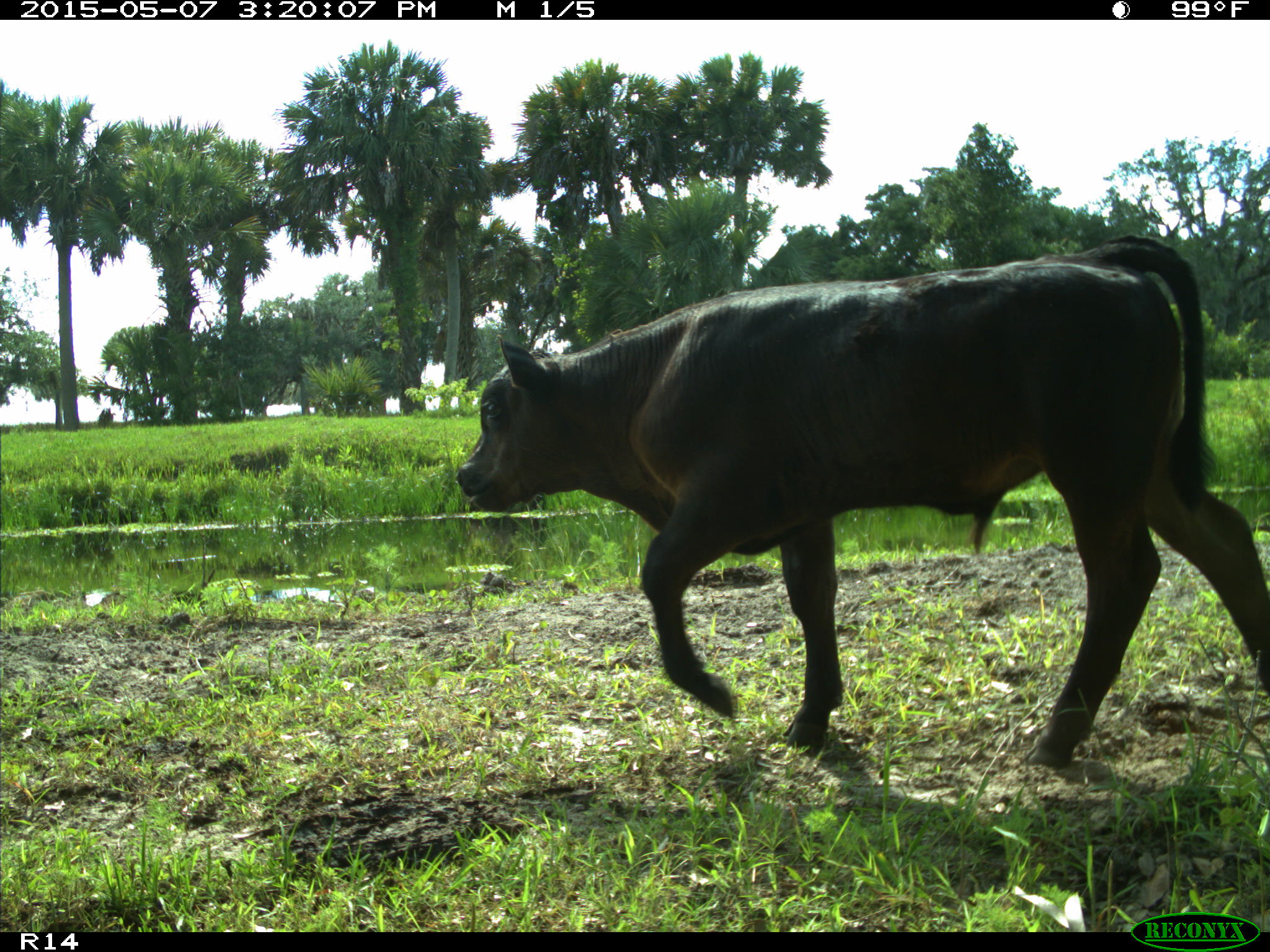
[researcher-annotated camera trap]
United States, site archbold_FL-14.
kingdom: Animalia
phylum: Chordata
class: Mammalia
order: Artiodactyla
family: Bovidae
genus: Bos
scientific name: Bos taurus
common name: domestic cow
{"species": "Bos taurus (domestic cow)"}